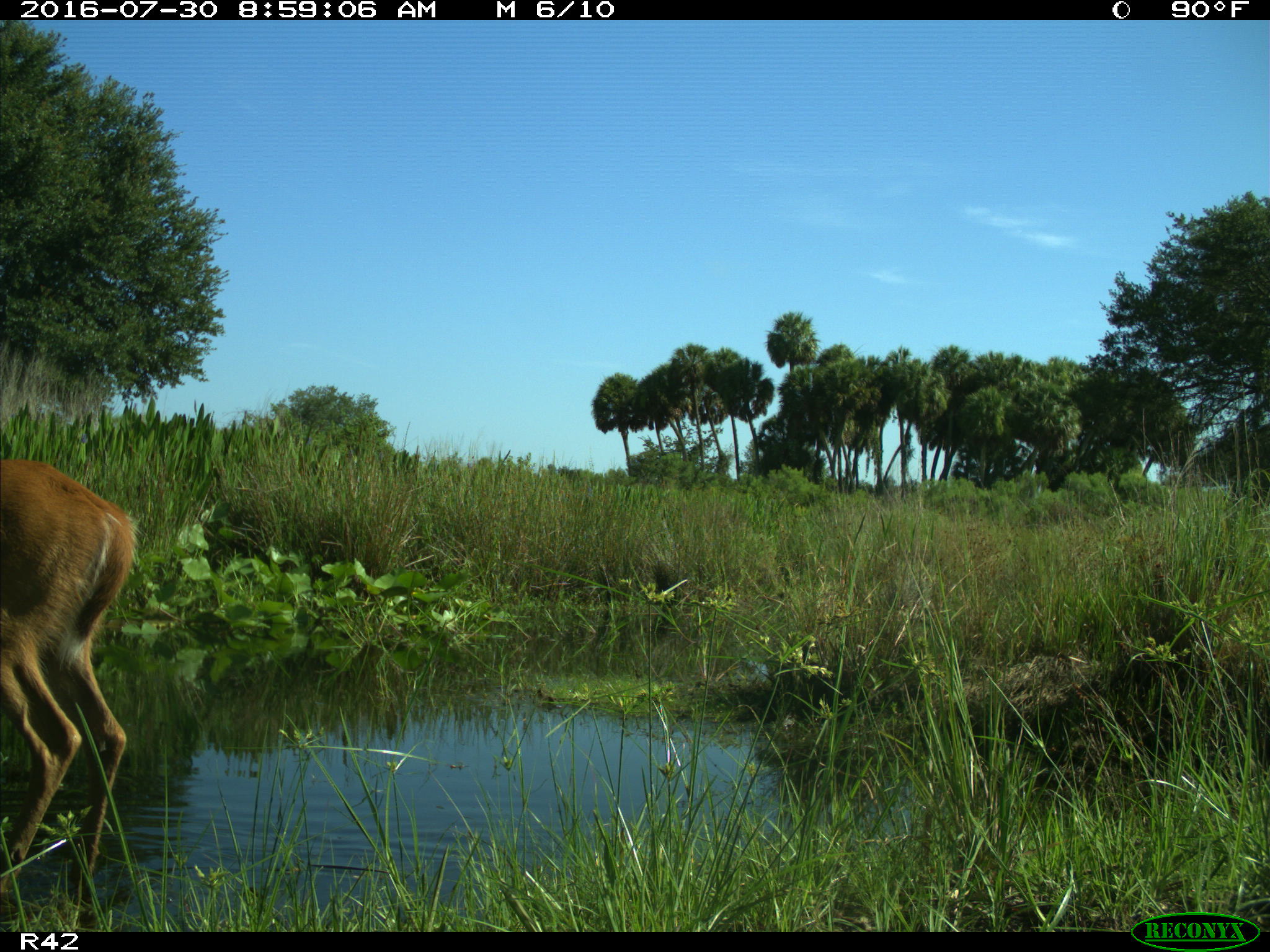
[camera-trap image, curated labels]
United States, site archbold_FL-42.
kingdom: Animalia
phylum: Chordata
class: Mammalia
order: Artiodactyla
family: Cervidae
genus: Odocoileus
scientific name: Odocoileus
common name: deer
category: unidentified deer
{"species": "unidentified deer (deer) (Odocoileus)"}